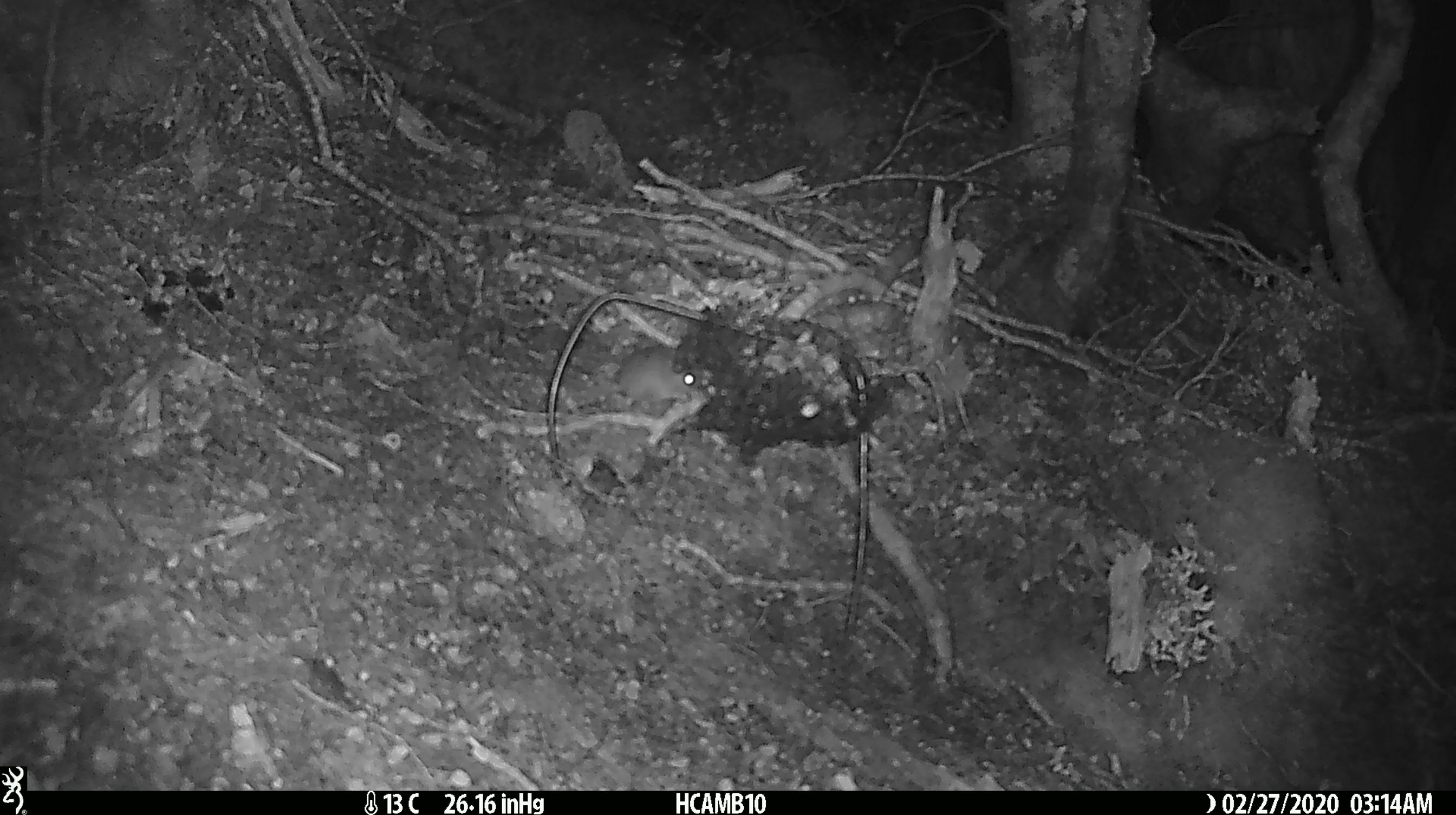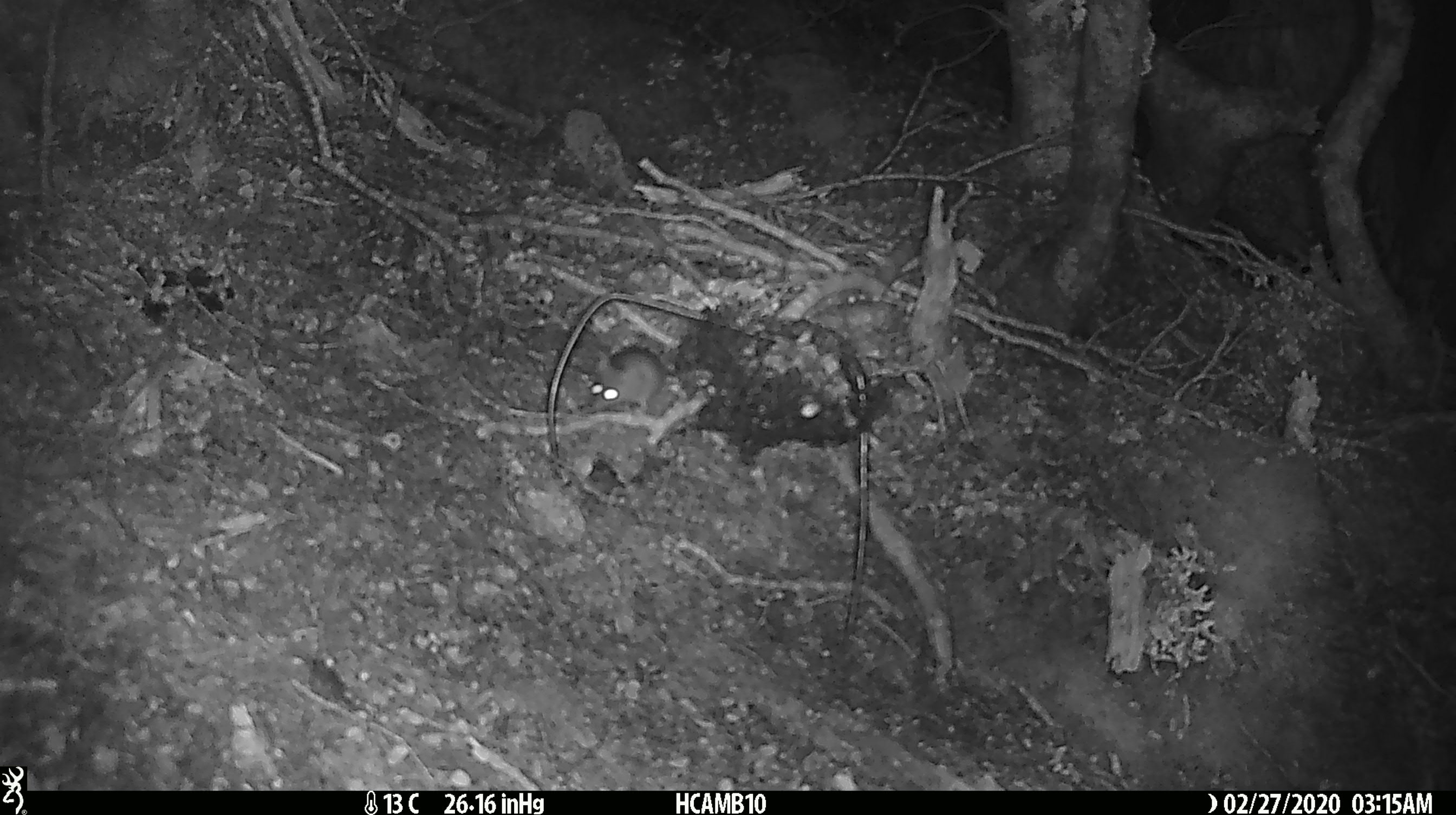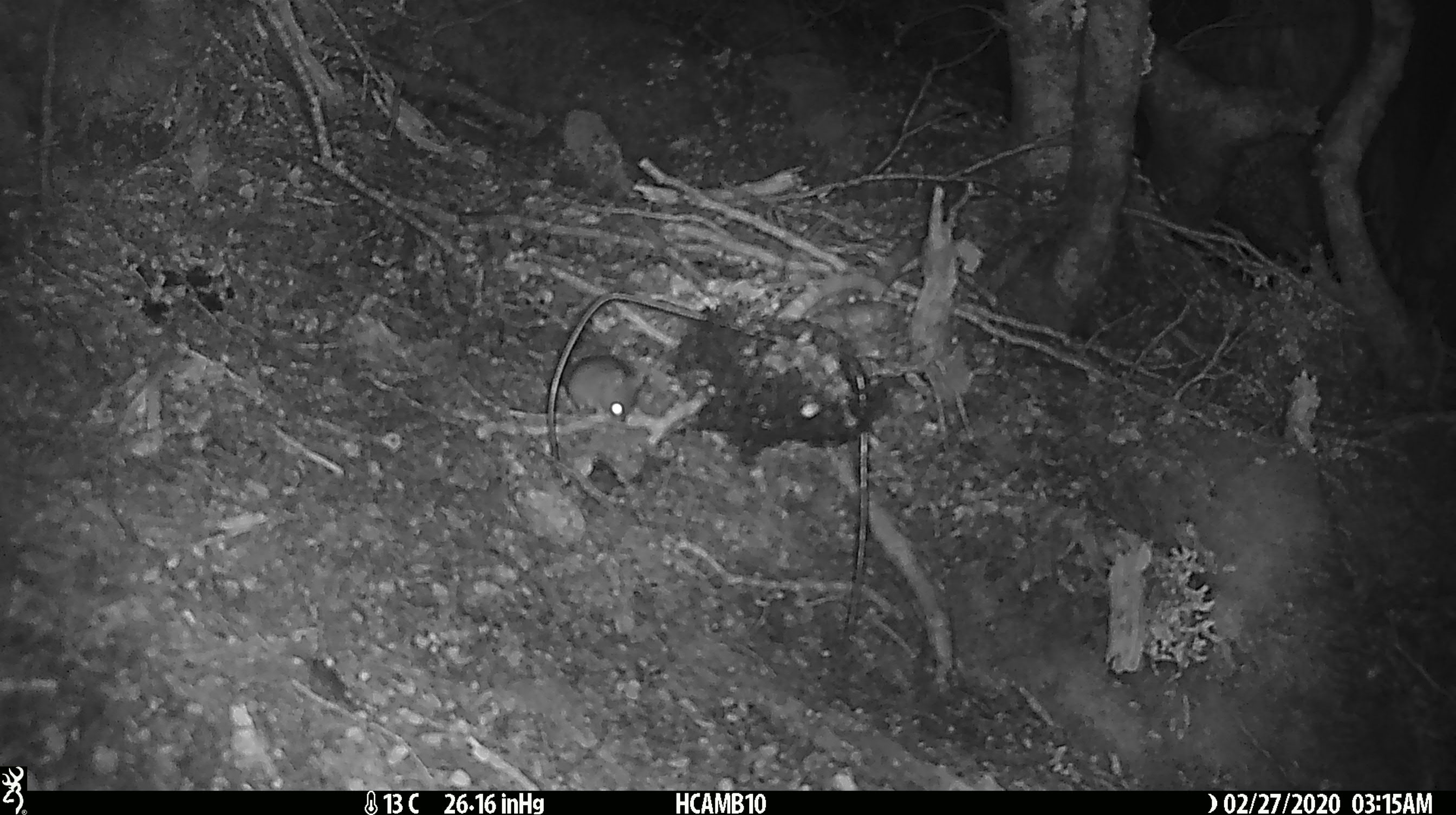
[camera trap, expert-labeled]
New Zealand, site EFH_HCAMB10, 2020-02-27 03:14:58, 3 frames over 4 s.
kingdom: Animalia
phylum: Chordata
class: Mammalia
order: Rodentia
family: Muridae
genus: Mus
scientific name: Mus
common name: mouse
Mouse (Mus).